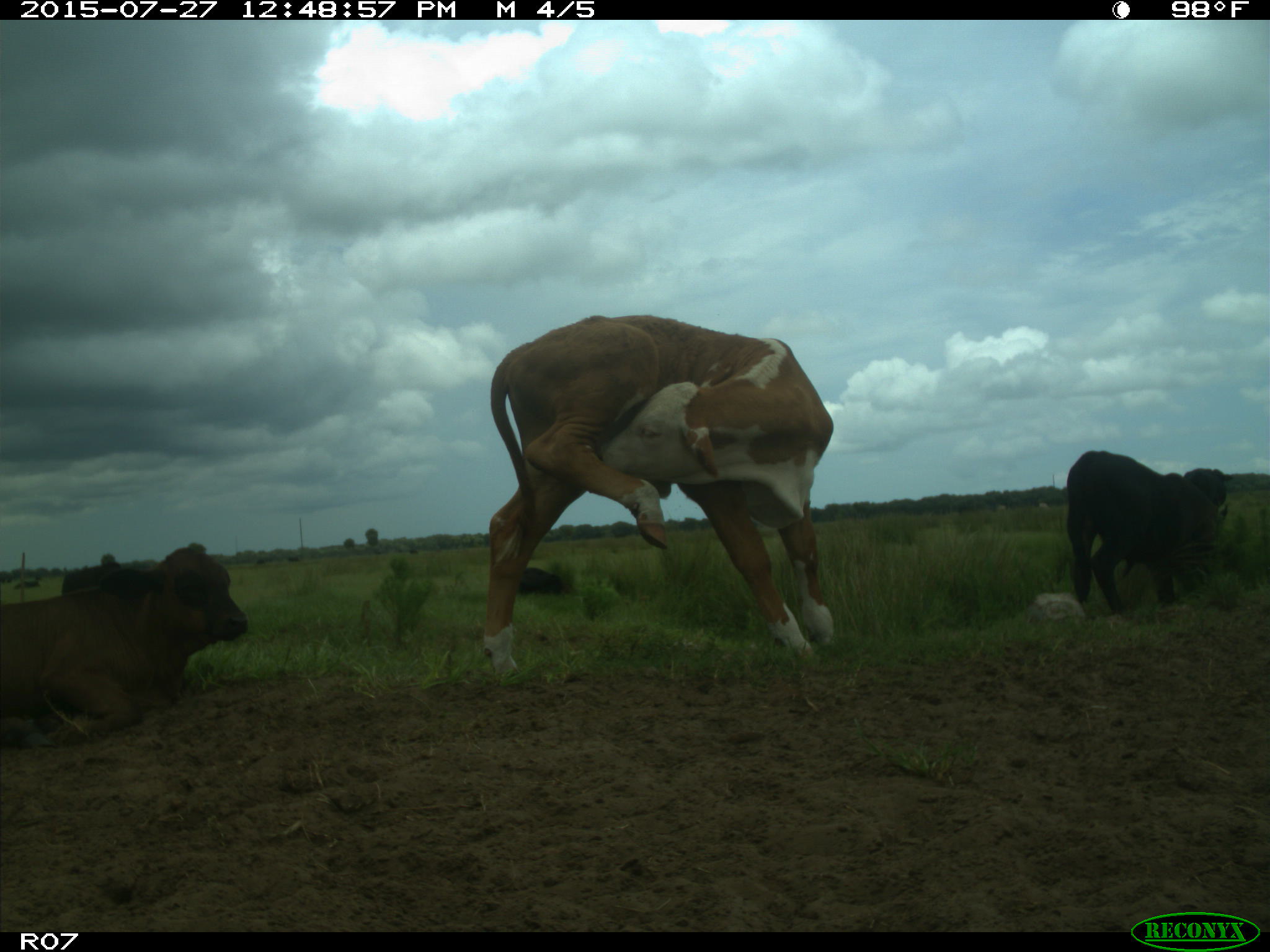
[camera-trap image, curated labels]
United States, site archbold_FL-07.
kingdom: Animalia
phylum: Chordata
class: Mammalia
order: Artiodactyla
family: Bovidae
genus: Bos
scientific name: Bos taurus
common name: domestic cow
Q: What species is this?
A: Bos taurus (domestic cow).